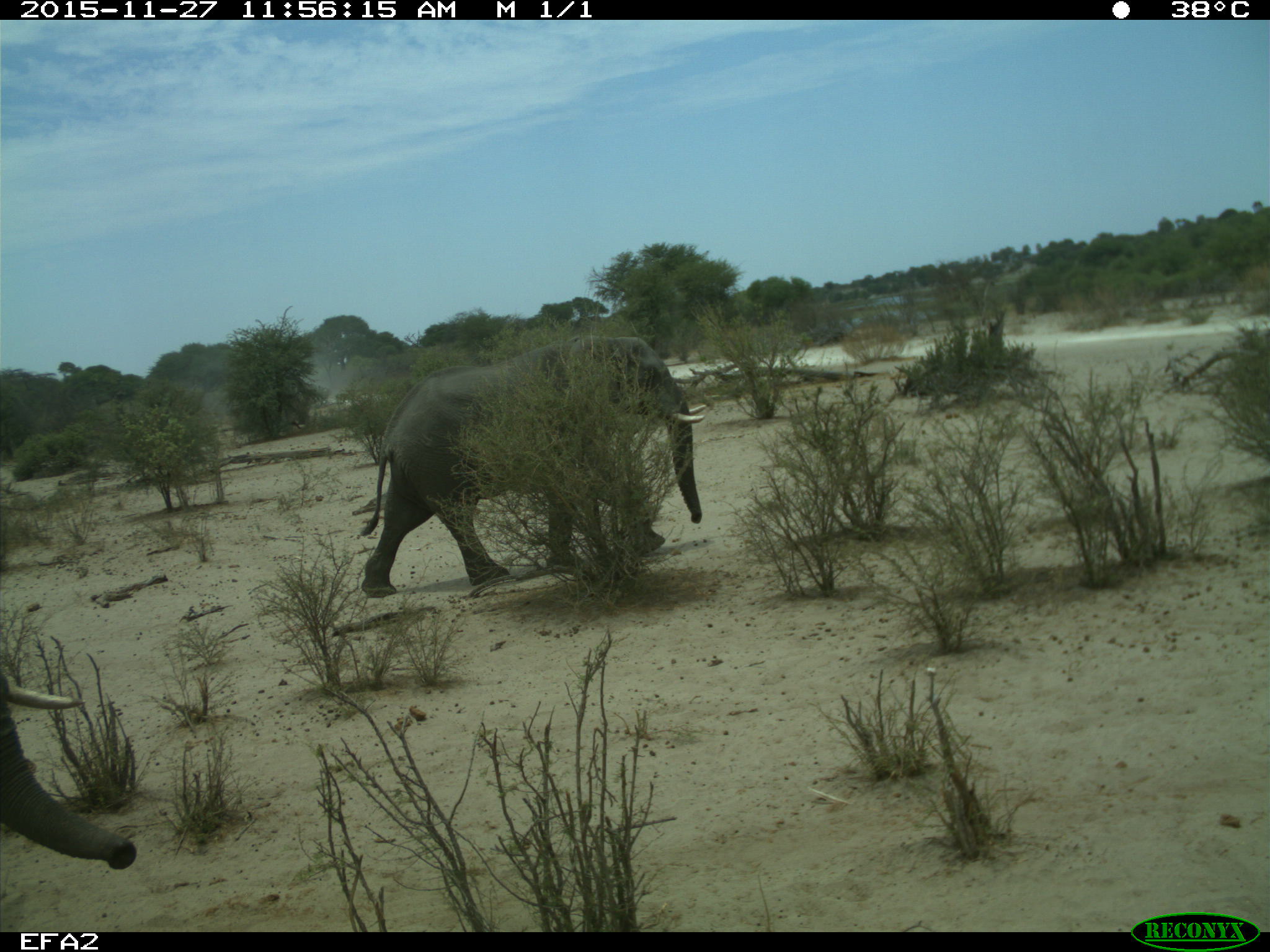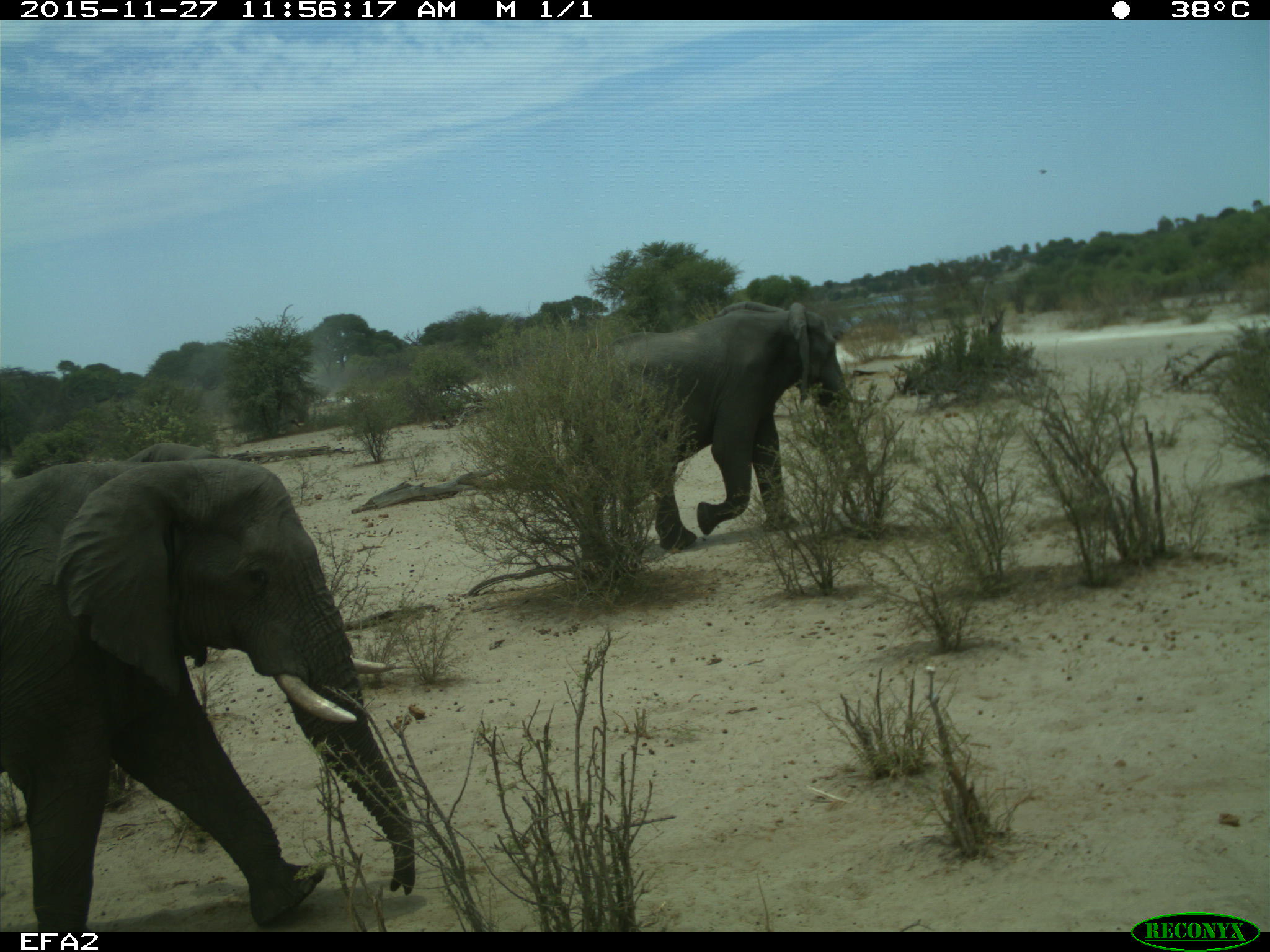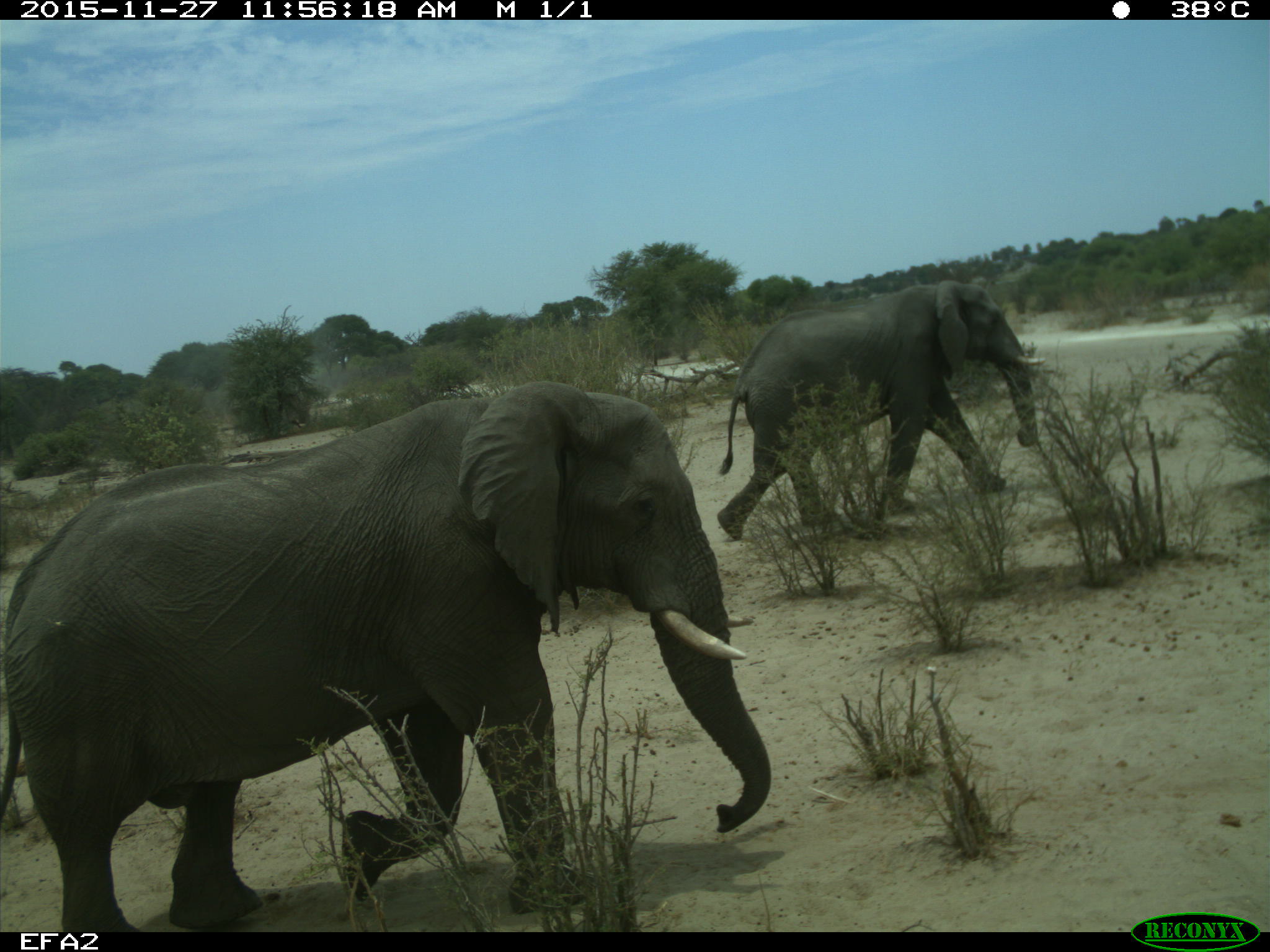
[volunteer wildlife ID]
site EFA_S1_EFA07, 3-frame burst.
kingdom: Animalia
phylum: Chordata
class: Mammalia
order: Proboscidea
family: Elephantidae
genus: Loxodonta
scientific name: Loxodonta africana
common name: african bush elephant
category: elephant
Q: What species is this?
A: Elephant (african bush elephant) (Loxodonta africana).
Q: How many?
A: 2.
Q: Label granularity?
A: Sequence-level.